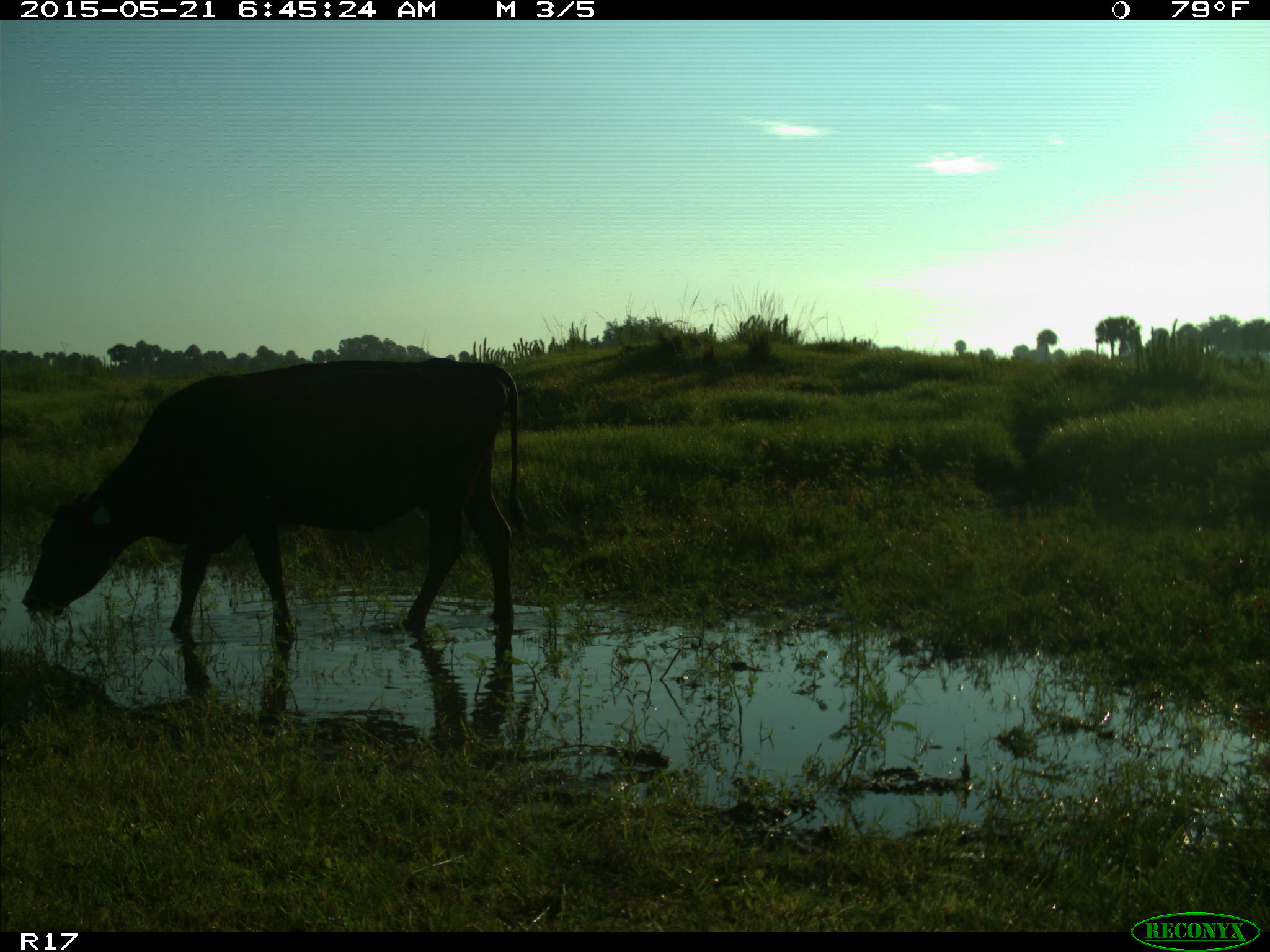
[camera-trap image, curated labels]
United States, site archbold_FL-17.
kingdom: Animalia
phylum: Chordata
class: Mammalia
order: Artiodactyla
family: Bovidae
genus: Bos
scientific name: Bos taurus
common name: domestic cow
Bos taurus (domestic cow).